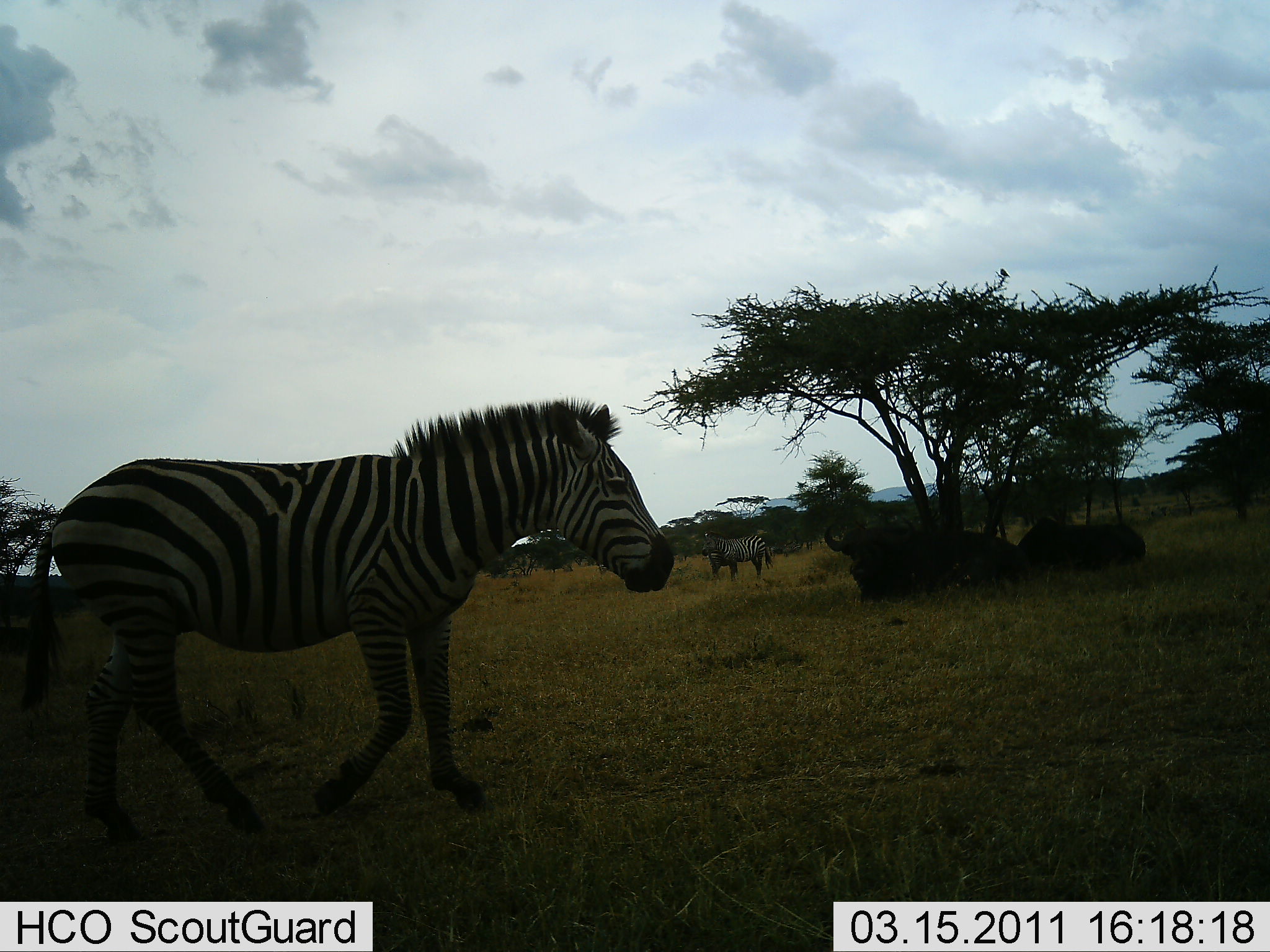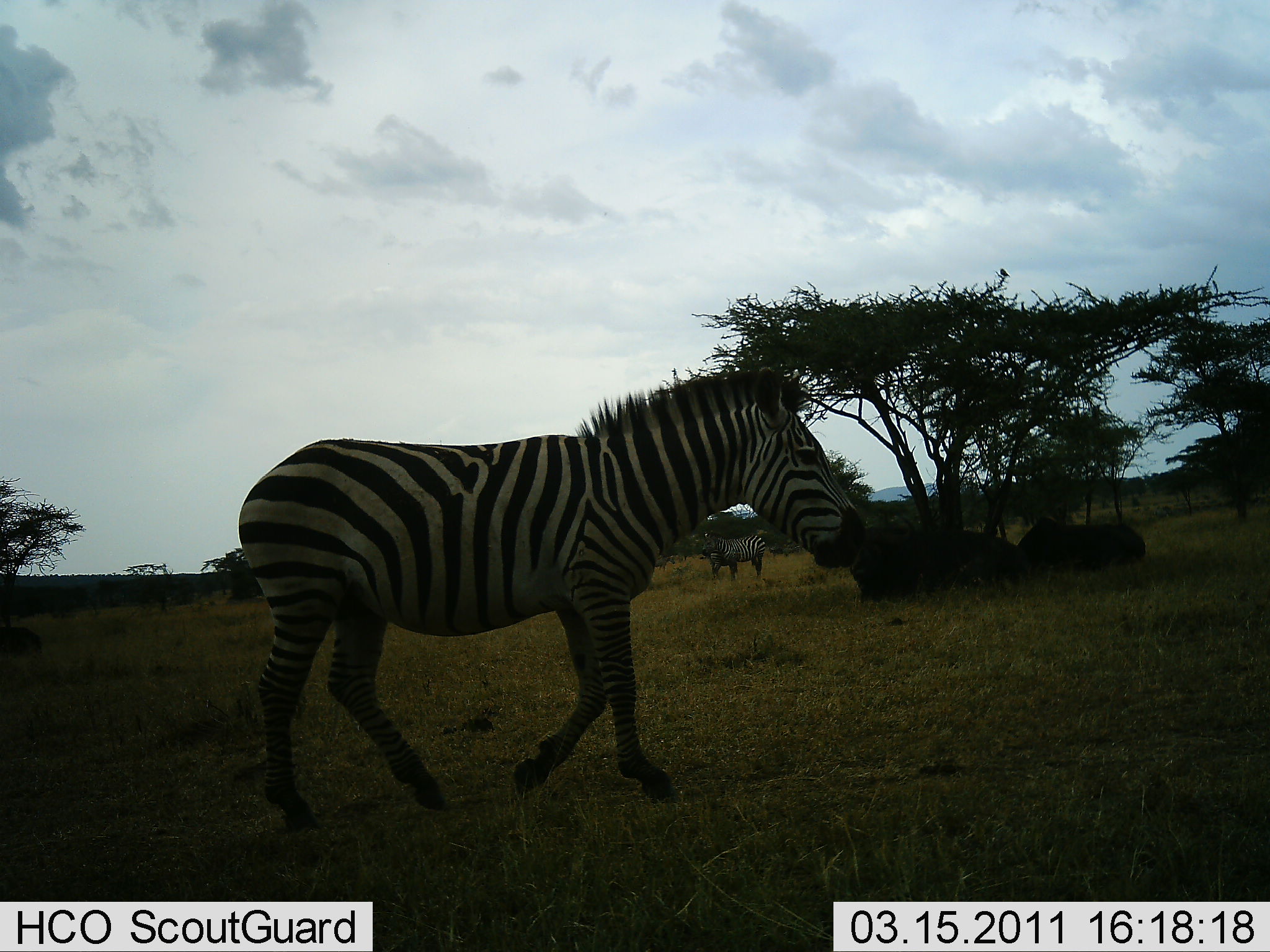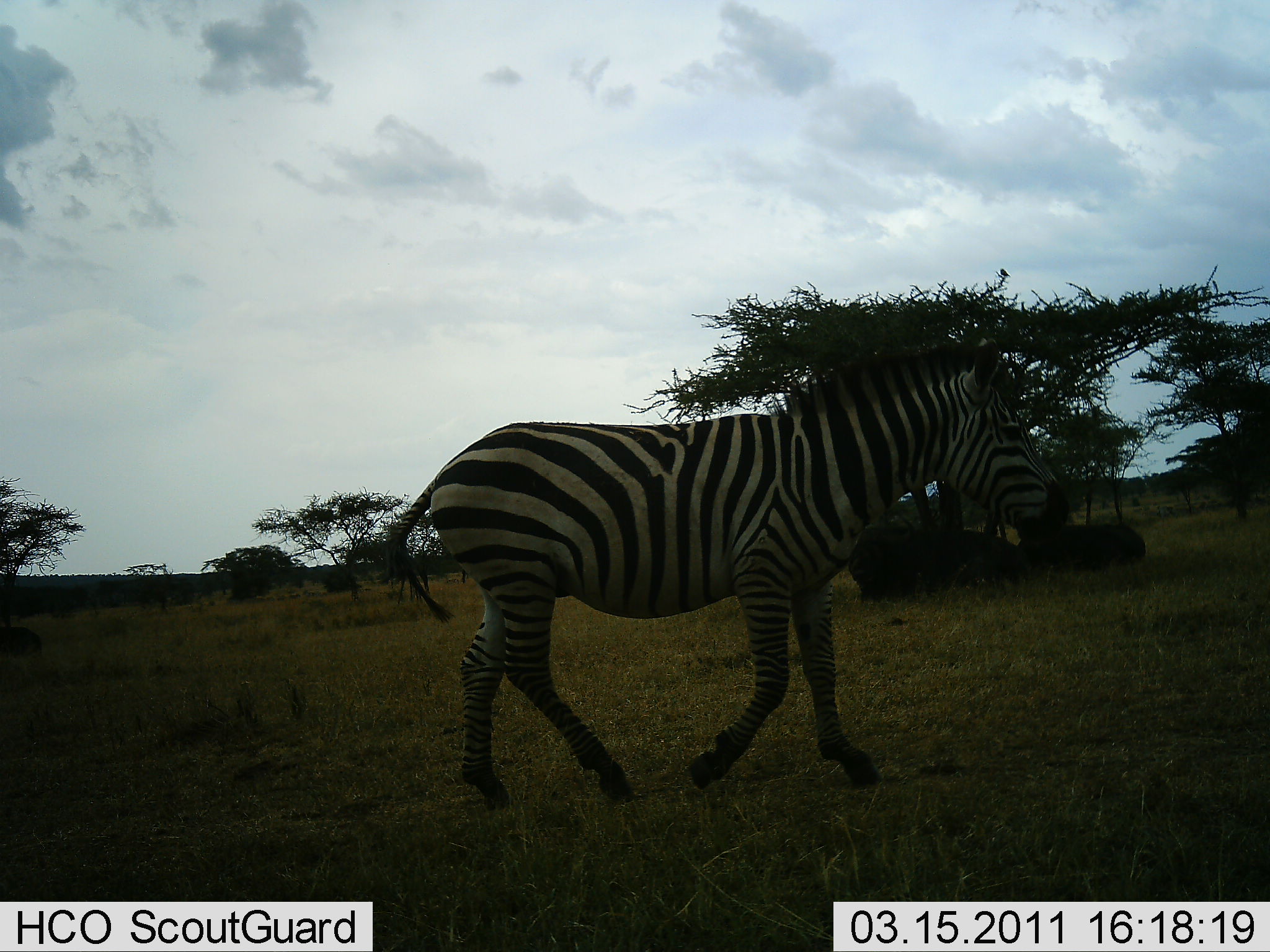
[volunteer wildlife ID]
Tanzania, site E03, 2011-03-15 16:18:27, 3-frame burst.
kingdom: Animalia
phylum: Chordata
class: Mammalia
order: Perissodactyla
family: Equidae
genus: Equus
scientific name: Equus quagga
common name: plains zebra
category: zebra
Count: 2.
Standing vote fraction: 62%.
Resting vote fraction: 0%.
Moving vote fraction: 92%.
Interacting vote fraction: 0%.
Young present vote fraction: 0%.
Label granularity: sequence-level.